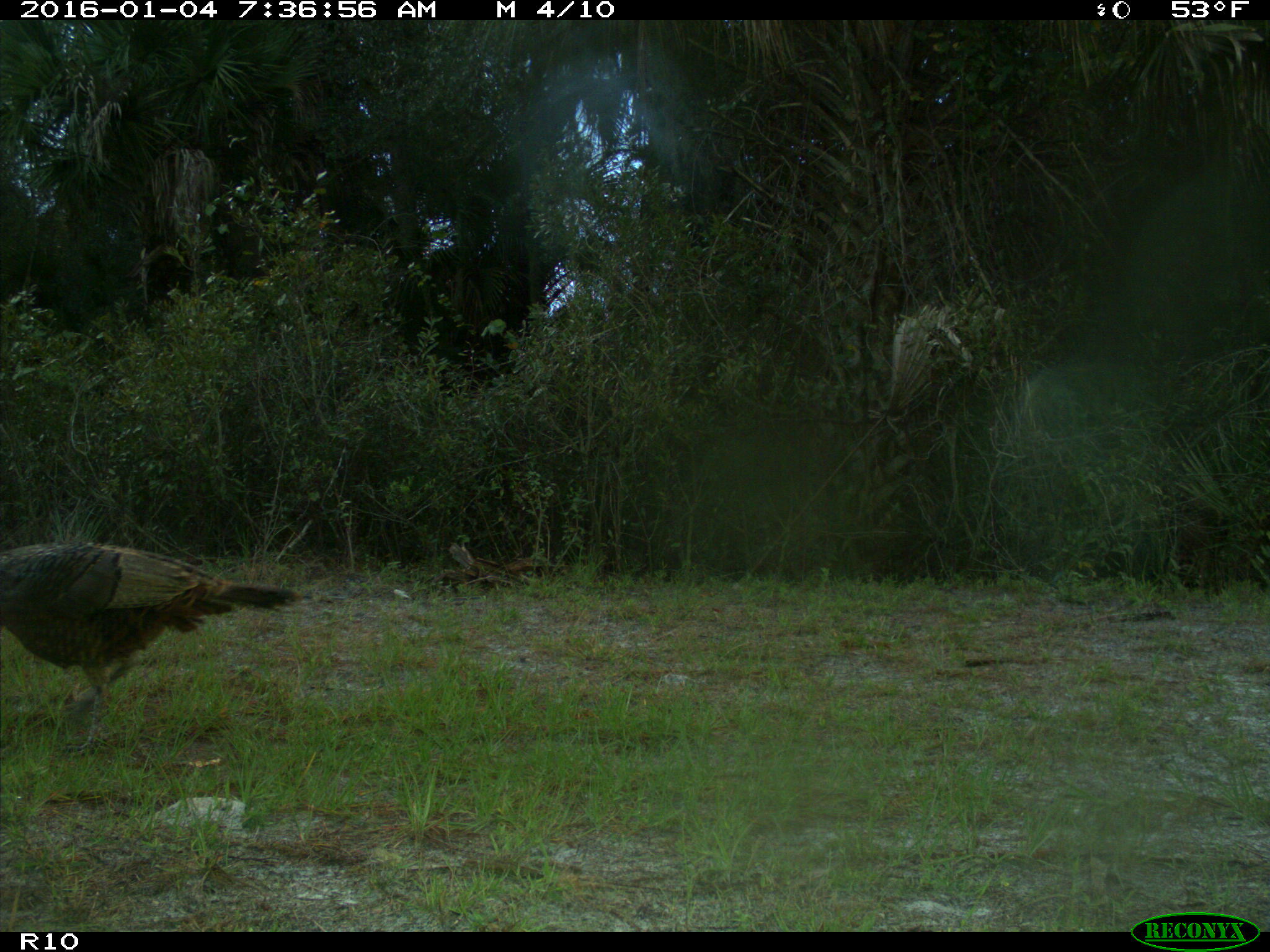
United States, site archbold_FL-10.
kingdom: Animalia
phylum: Chordata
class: Aves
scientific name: Aves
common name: birds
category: unidentified bird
Unidentified bird (birds) (Aves).